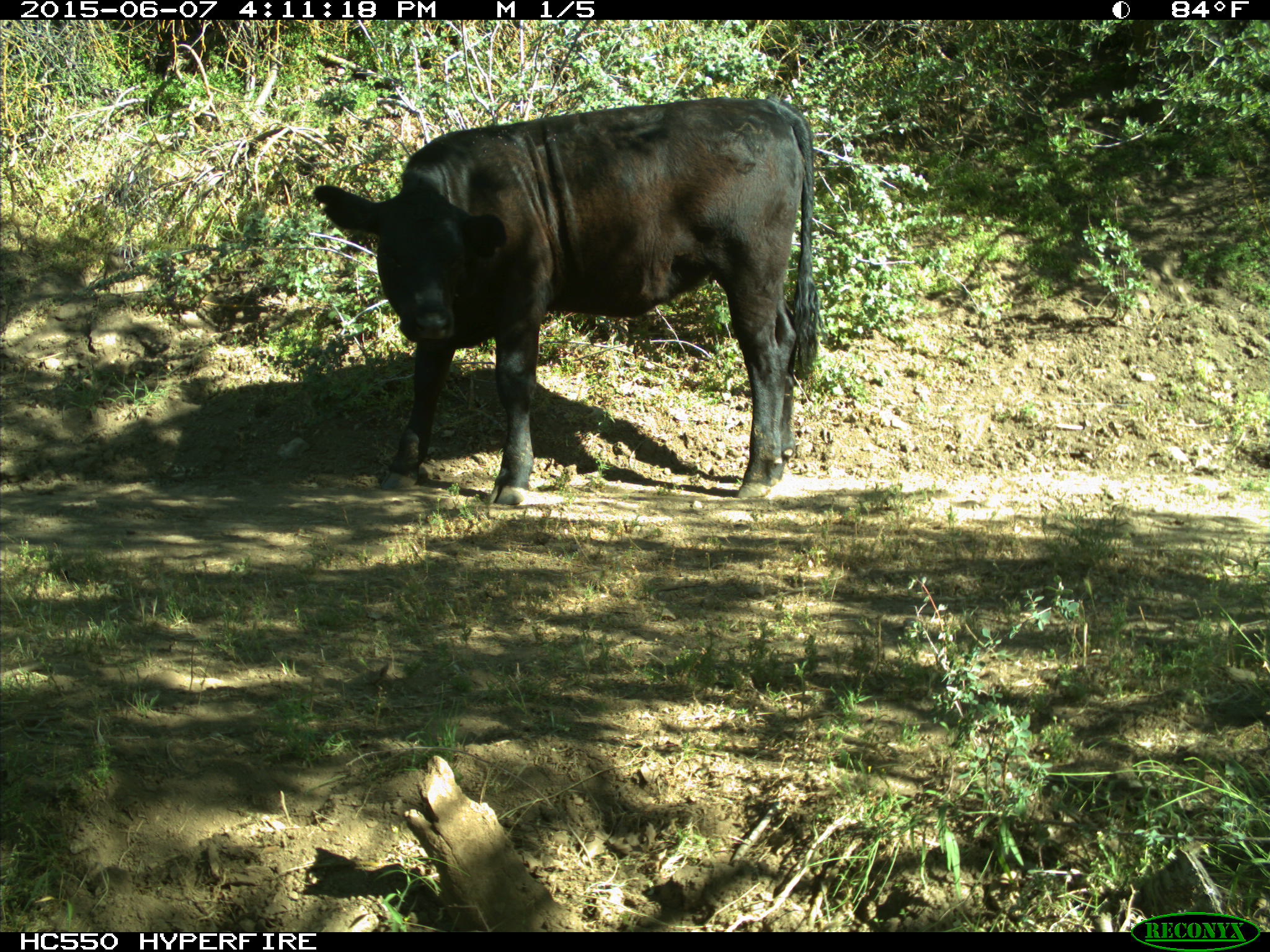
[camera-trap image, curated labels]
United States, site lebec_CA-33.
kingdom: Animalia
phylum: Chordata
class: Mammalia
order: Artiodactyla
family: Bovidae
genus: Bos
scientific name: Bos taurus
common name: domestic cow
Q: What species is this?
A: Bos taurus (domestic cow).